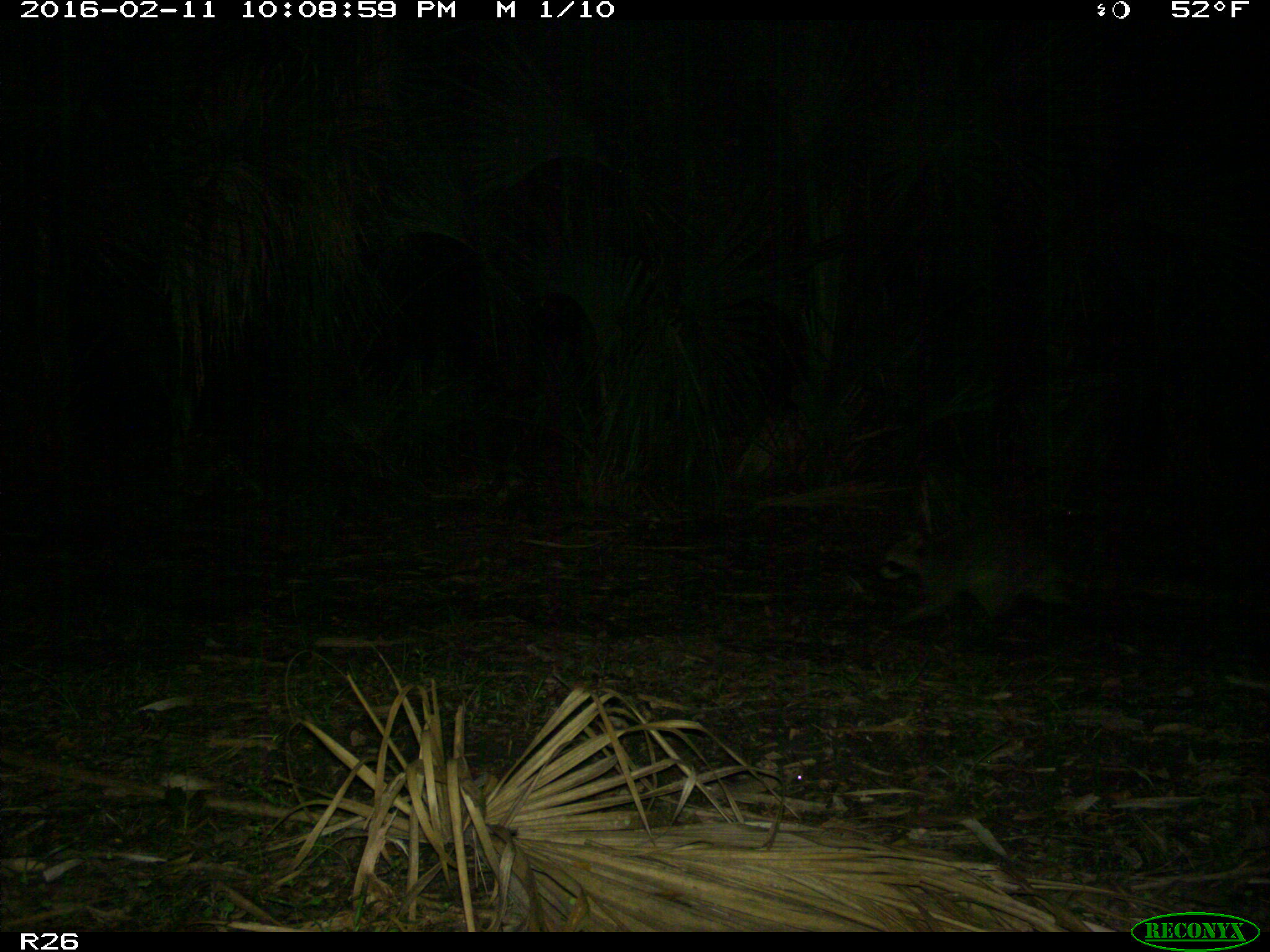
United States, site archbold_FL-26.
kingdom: Animalia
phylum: Chordata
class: Mammalia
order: Carnivora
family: Procyonidae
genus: Procyon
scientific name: Procyon lotor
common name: common raccoon